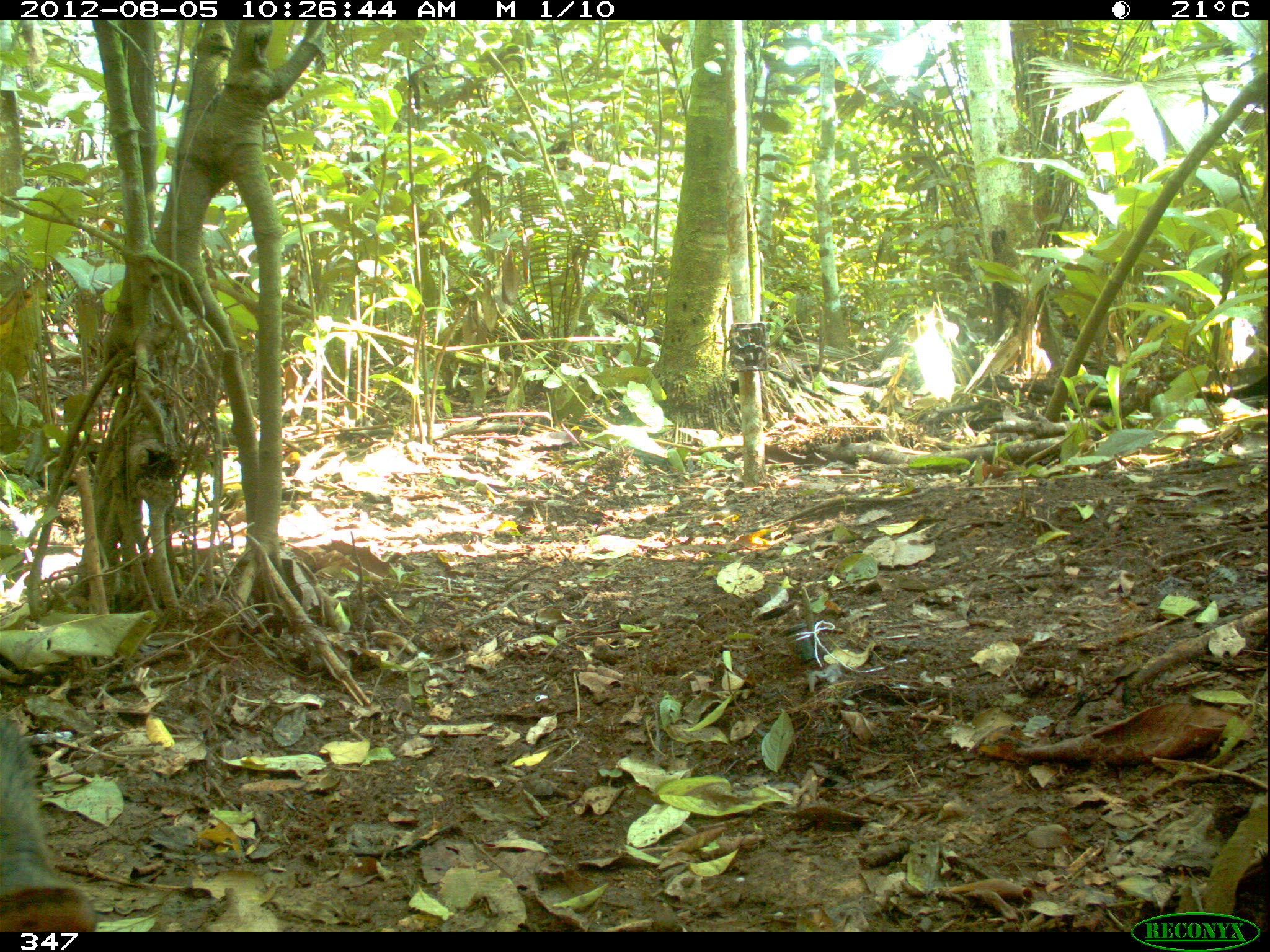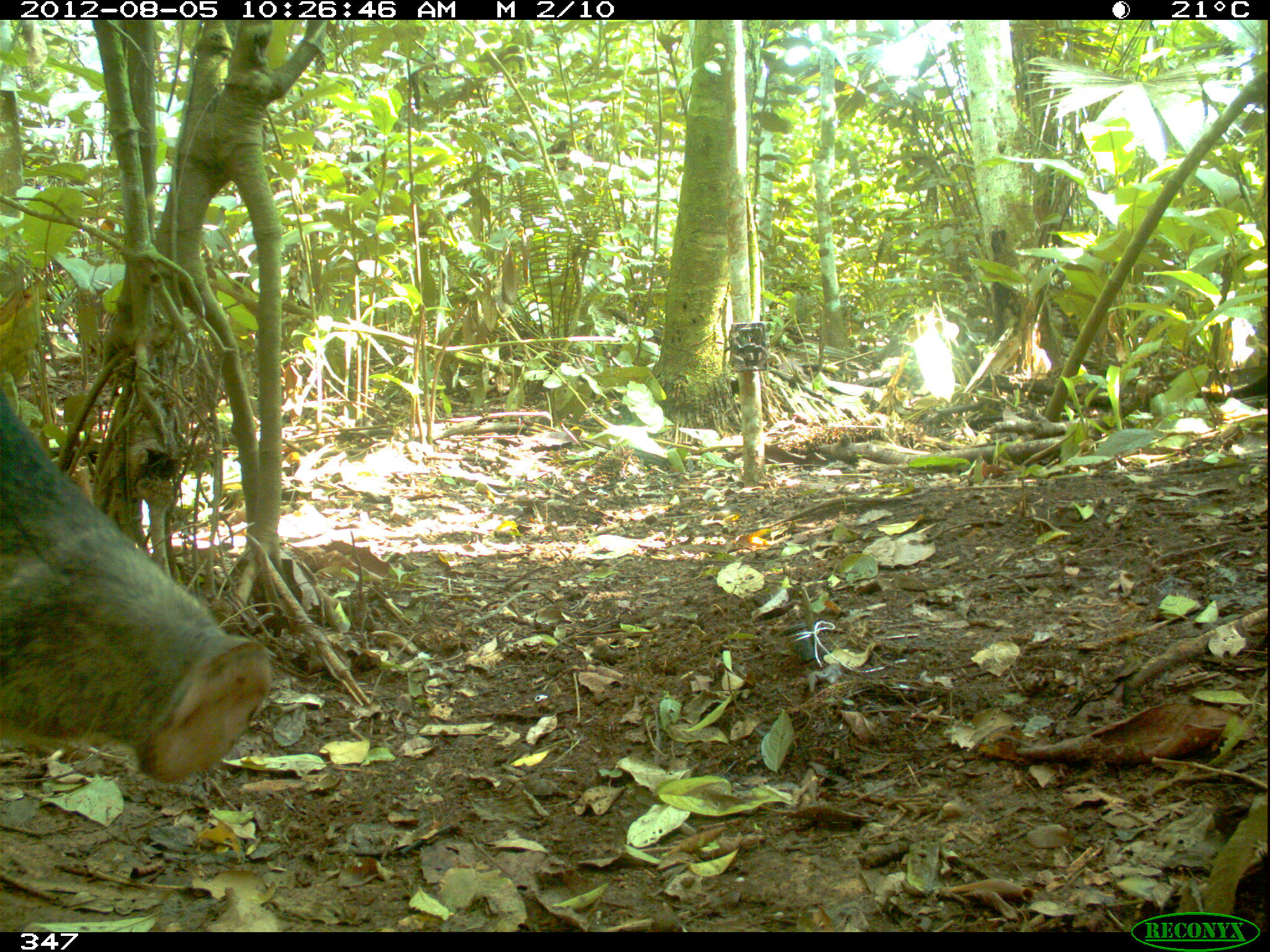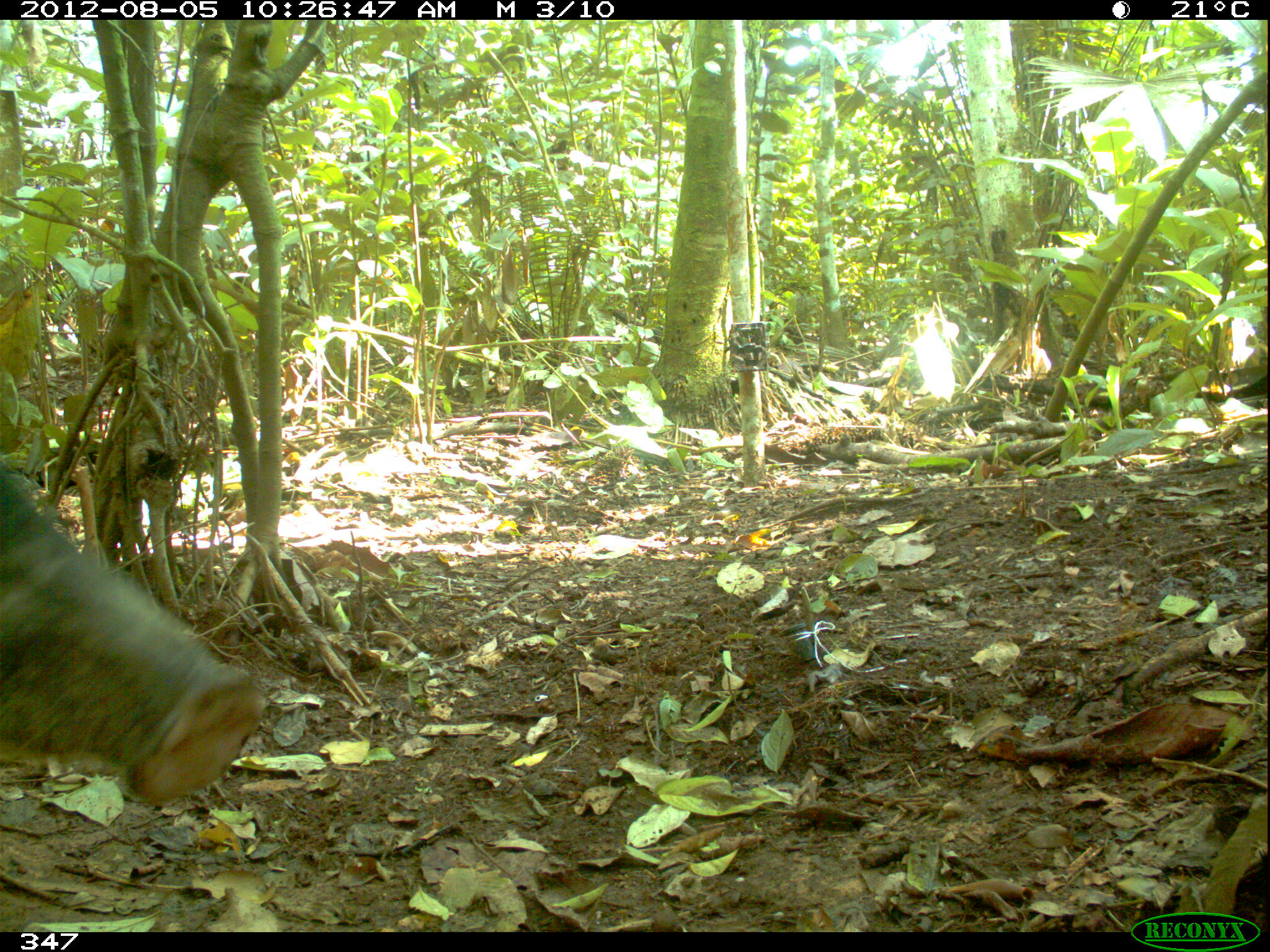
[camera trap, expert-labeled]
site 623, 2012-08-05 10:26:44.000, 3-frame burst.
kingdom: Animalia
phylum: Chordata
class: Mammalia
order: Artiodactyla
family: Tayassuidae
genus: Tayassu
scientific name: Tayassu pecari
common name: white-lipped peccary